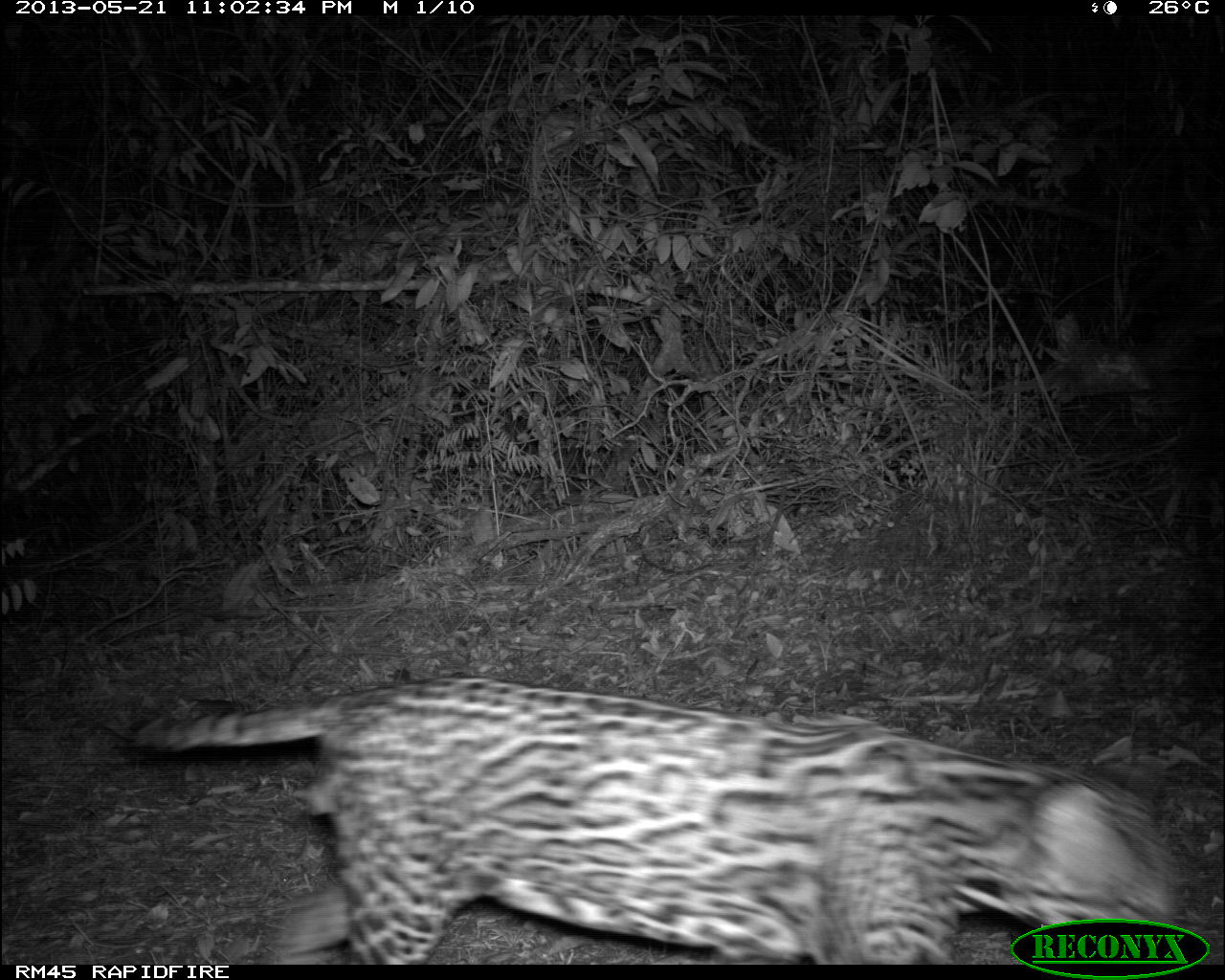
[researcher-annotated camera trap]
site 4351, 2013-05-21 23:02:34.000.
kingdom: Animalia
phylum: Chordata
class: Mammalia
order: Carnivora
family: Felidae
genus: Leopardus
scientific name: Leopardus pardalis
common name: ocelot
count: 1